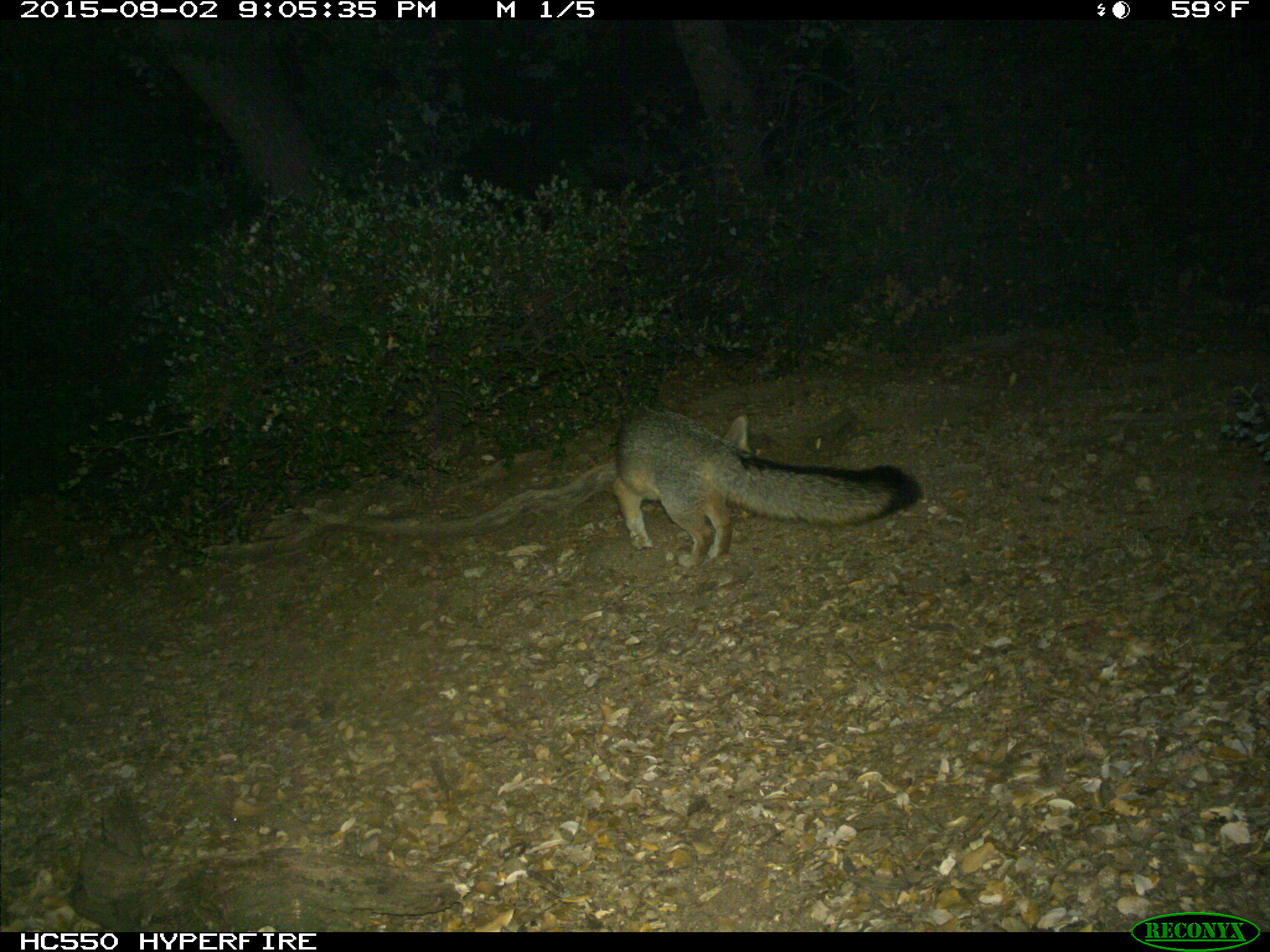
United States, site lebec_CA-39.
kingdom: Animalia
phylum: Chordata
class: Mammalia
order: Carnivora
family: Canidae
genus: Urocyon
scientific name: Urocyon cinereoargenteus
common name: gray fox